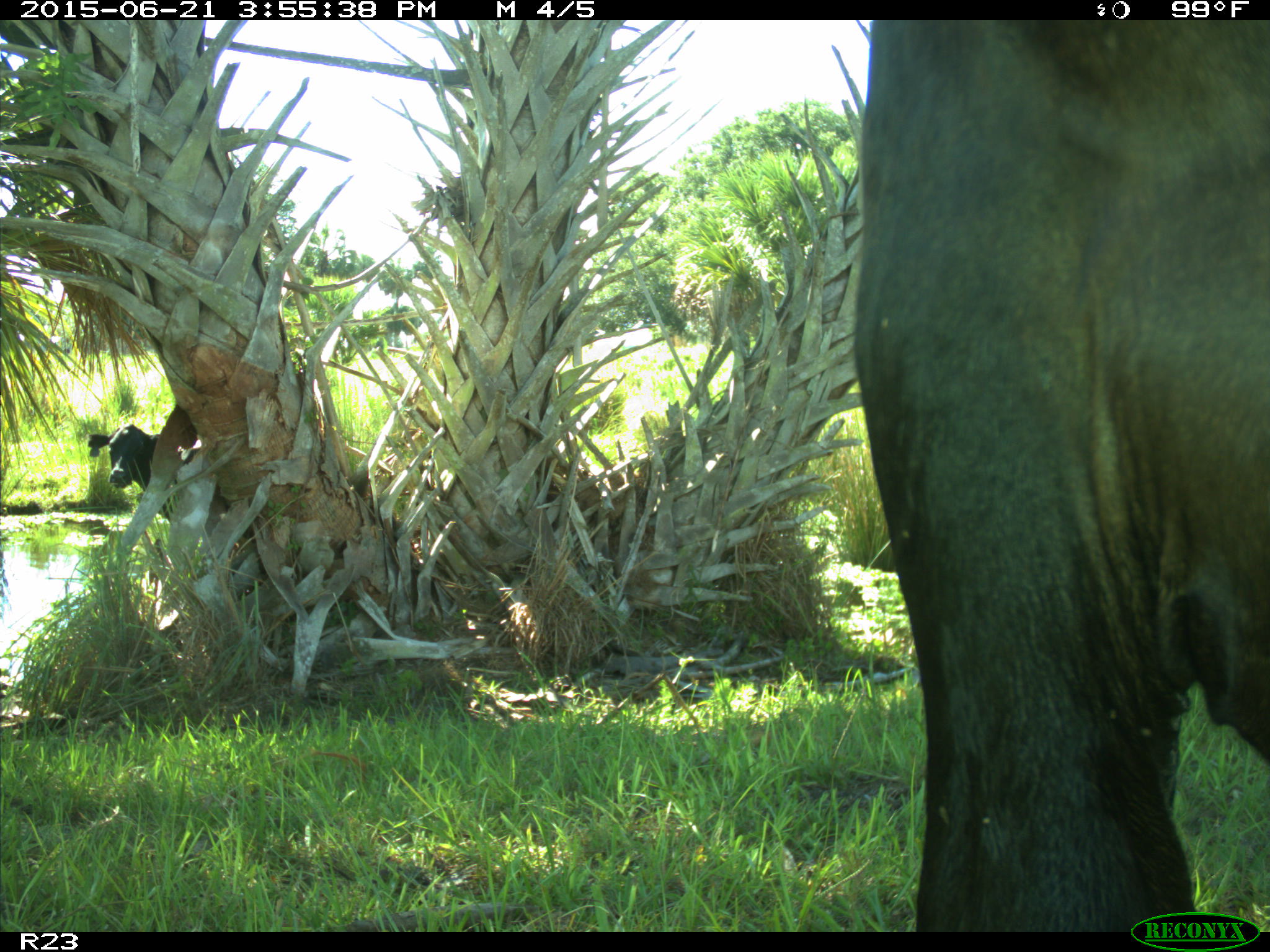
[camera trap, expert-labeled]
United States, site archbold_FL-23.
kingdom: Animalia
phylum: Chordata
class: Mammalia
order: Artiodactyla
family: Bovidae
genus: Bos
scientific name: Bos taurus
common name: domestic cow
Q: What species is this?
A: Bos taurus (domestic cow).